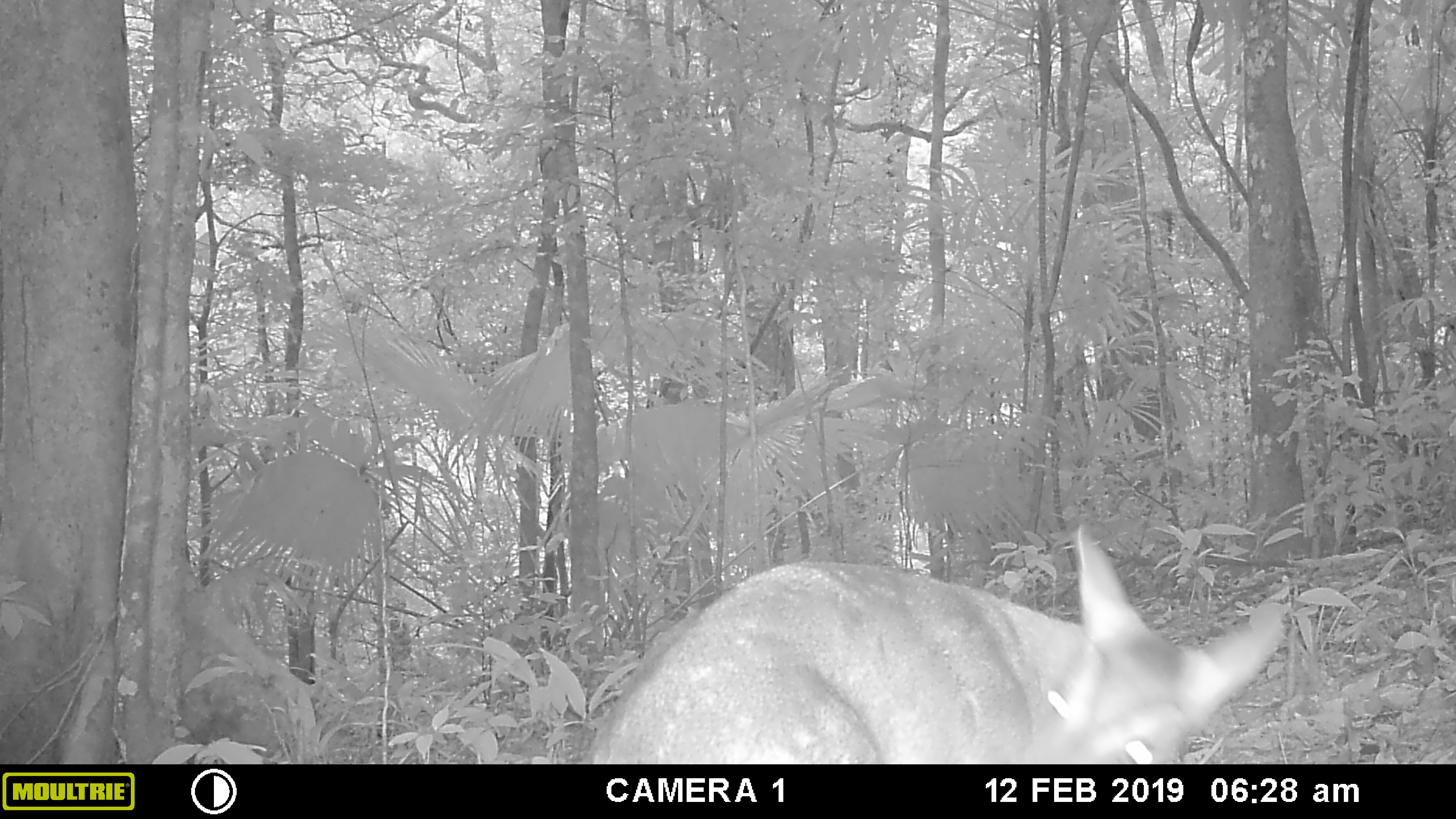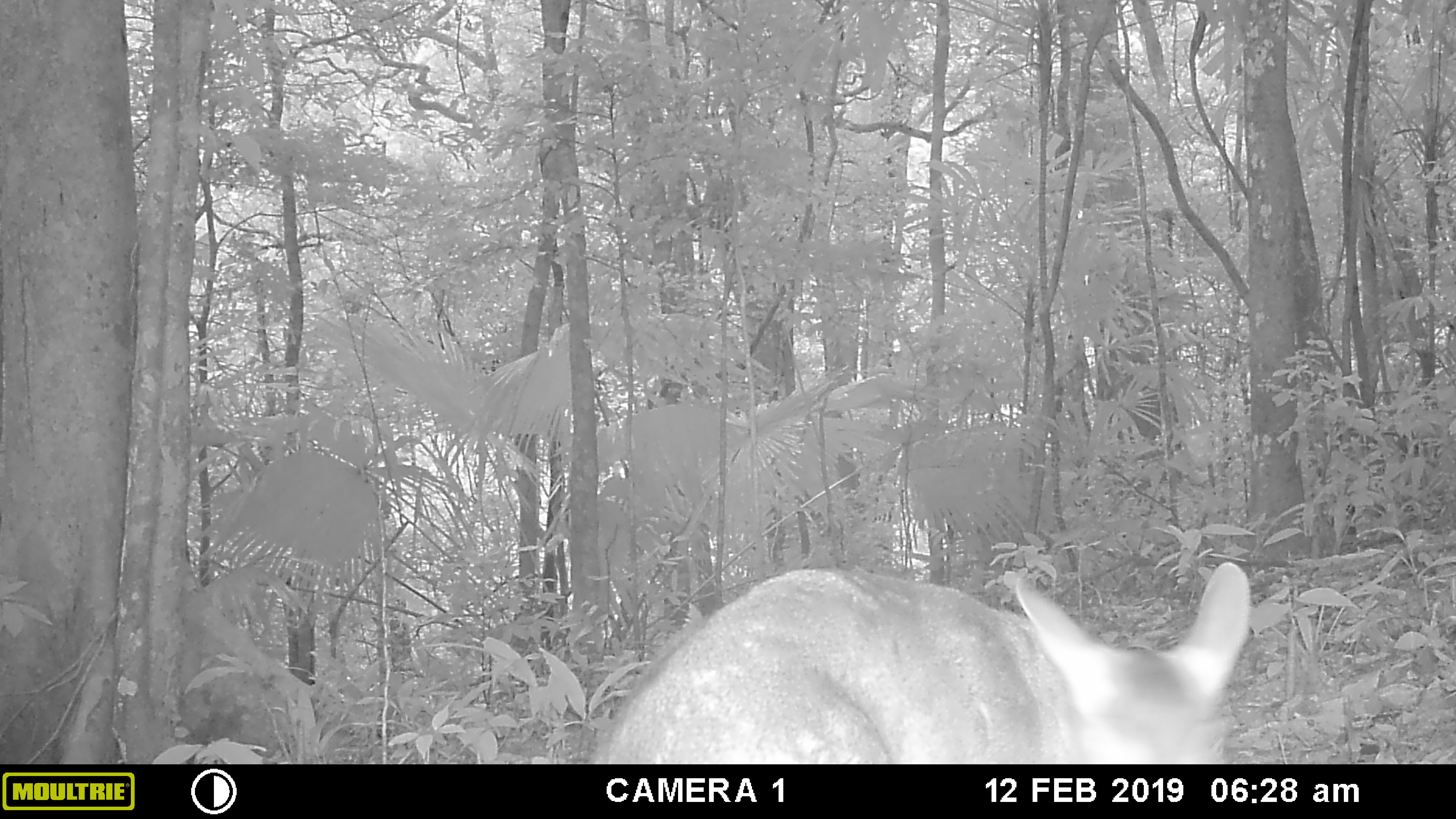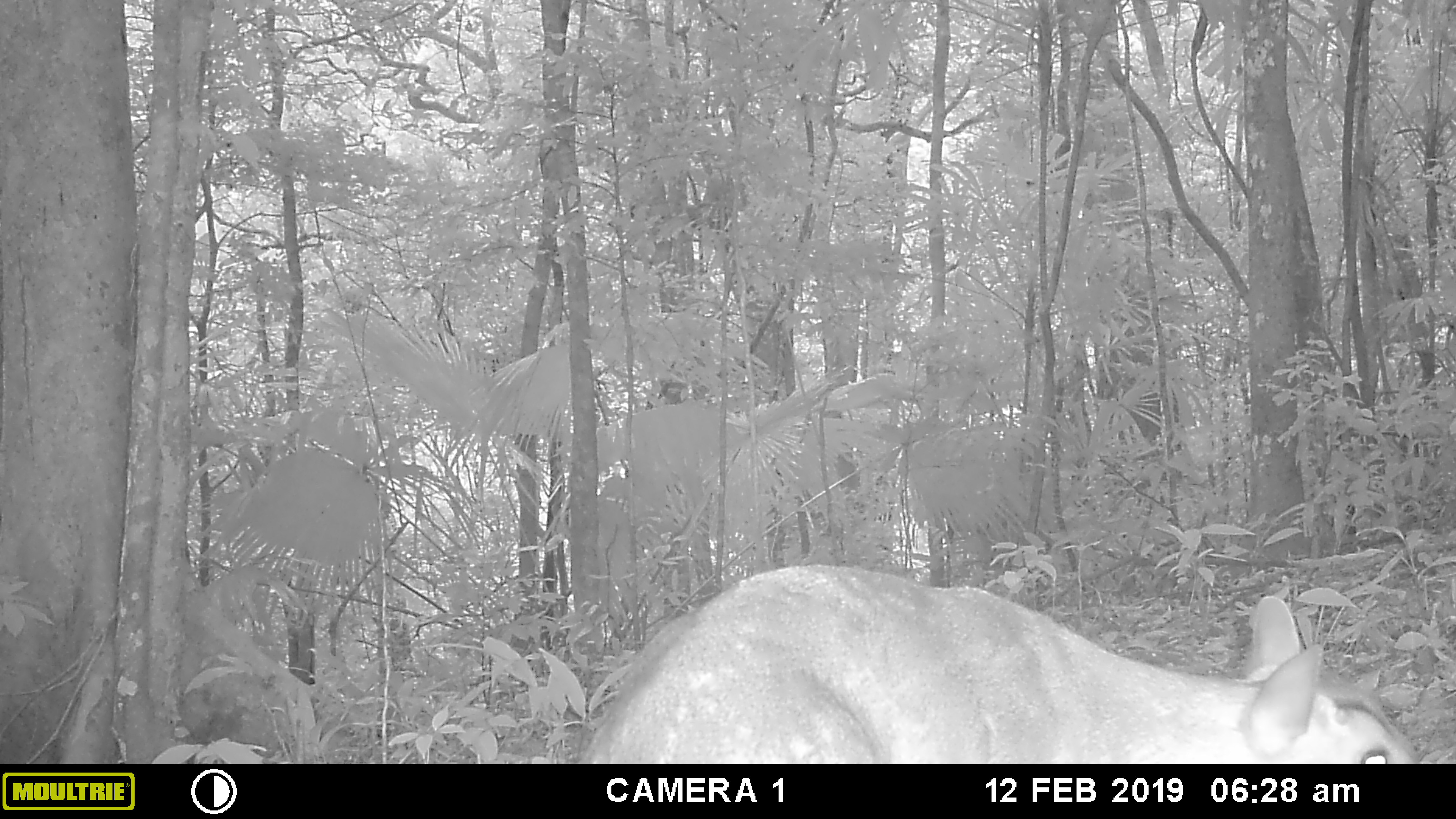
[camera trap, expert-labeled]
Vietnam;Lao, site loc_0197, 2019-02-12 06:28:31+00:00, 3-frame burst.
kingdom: Animalia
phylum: Chordata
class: Mammalia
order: Artiodactyla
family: Cervidae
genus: Muntiacus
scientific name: Muntiacus vuquangensis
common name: large-antlered muntjac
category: large antlered muntjac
Large antlered muntjac (large-antlered muntjac) (Muntiacus vuquangensis). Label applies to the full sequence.